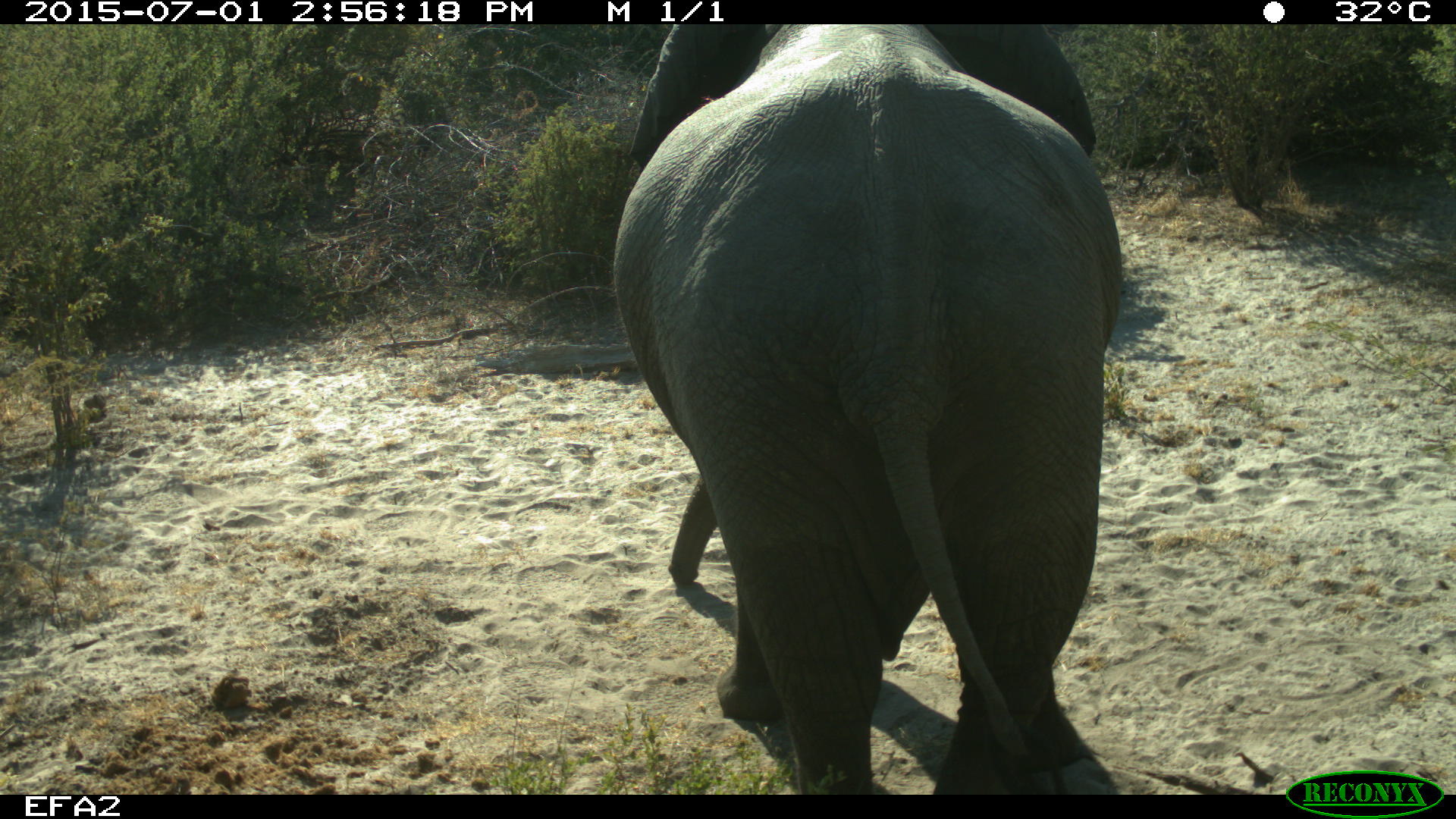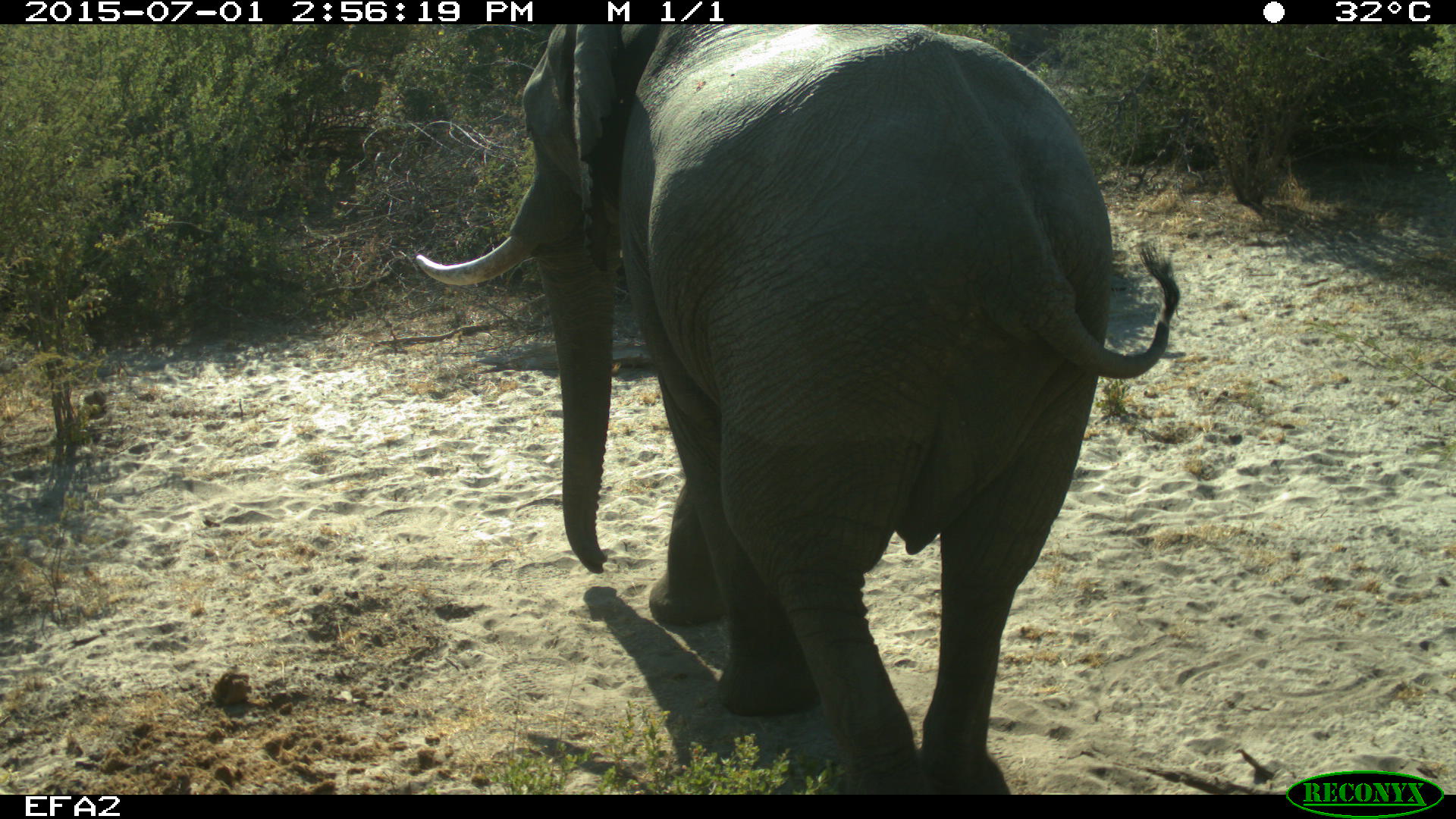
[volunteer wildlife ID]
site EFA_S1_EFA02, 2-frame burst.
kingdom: Animalia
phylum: Chordata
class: Mammalia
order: Proboscidea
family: Elephantidae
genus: Loxodonta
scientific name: Loxodonta africana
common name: african bush elephant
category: elephant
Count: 1.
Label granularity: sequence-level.